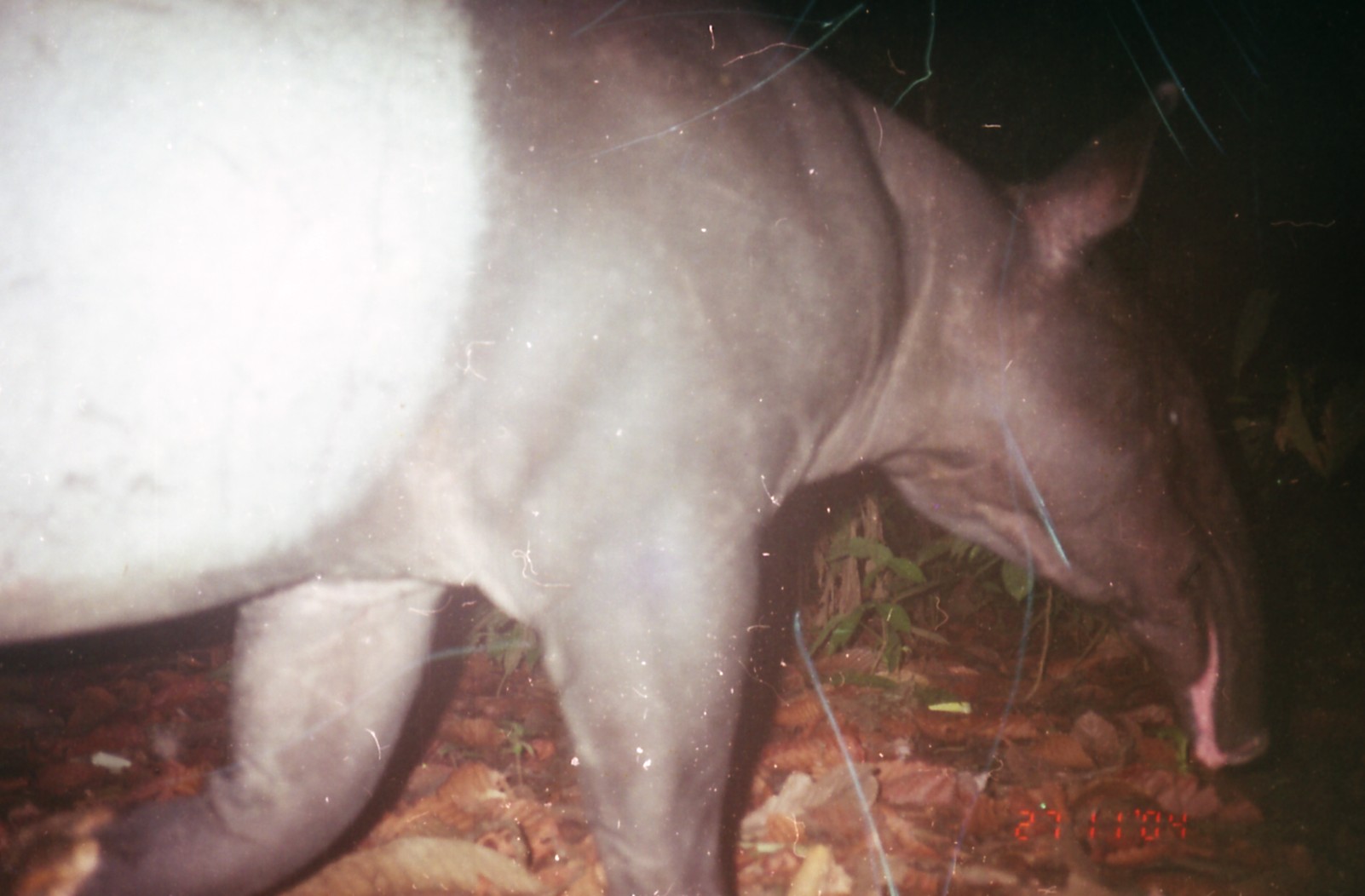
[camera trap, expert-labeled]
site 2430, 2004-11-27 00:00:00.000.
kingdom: Animalia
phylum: Chordata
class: Mammalia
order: Perissodactyla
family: Tapiridae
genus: Tapirus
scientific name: Tapirus indicus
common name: malayan tapir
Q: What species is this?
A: Tapirus indicus (malayan tapir).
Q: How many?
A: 1.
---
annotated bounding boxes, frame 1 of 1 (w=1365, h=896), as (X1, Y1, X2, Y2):
tapirus indicus: (0, 1, 1273, 892)